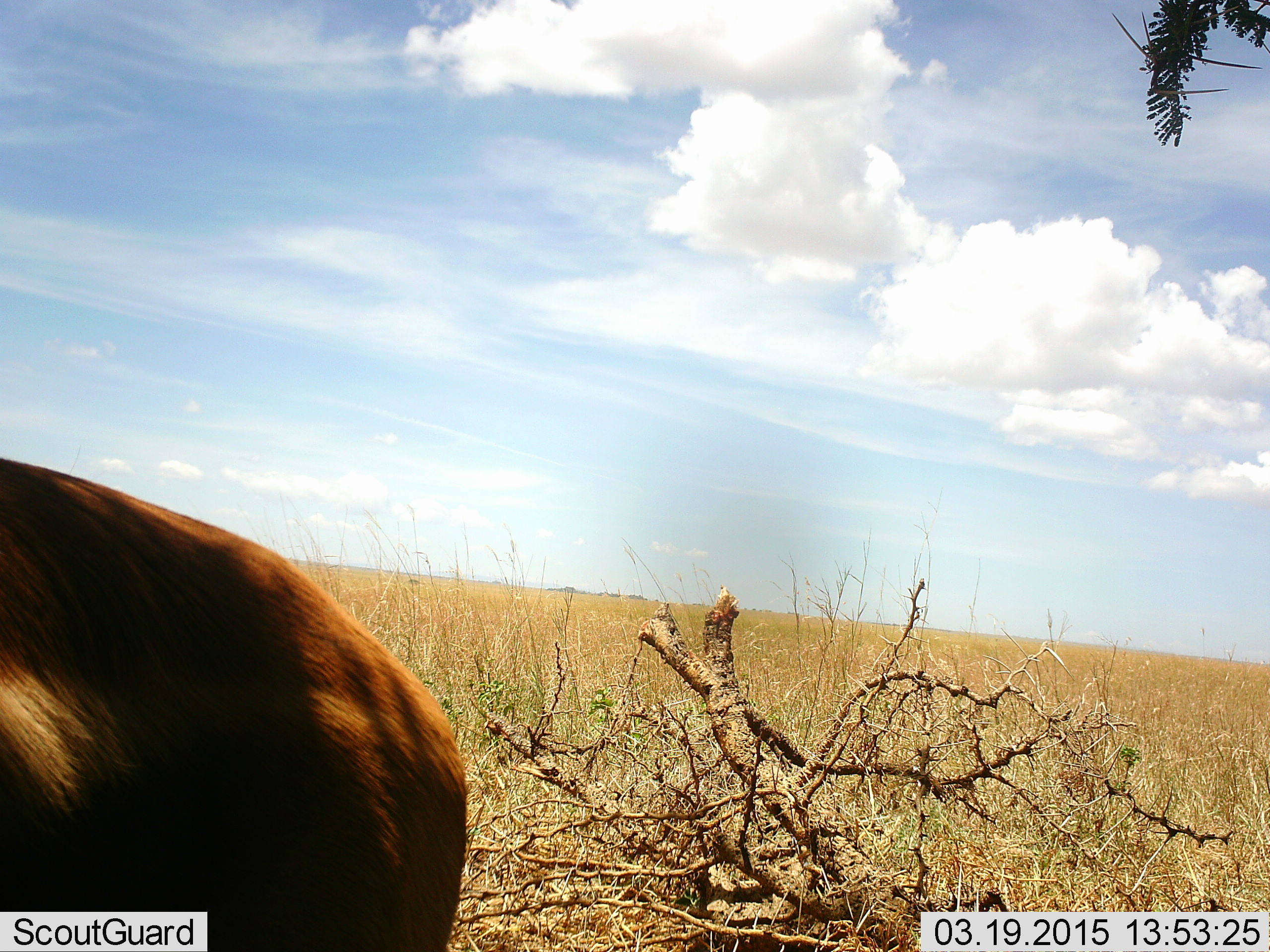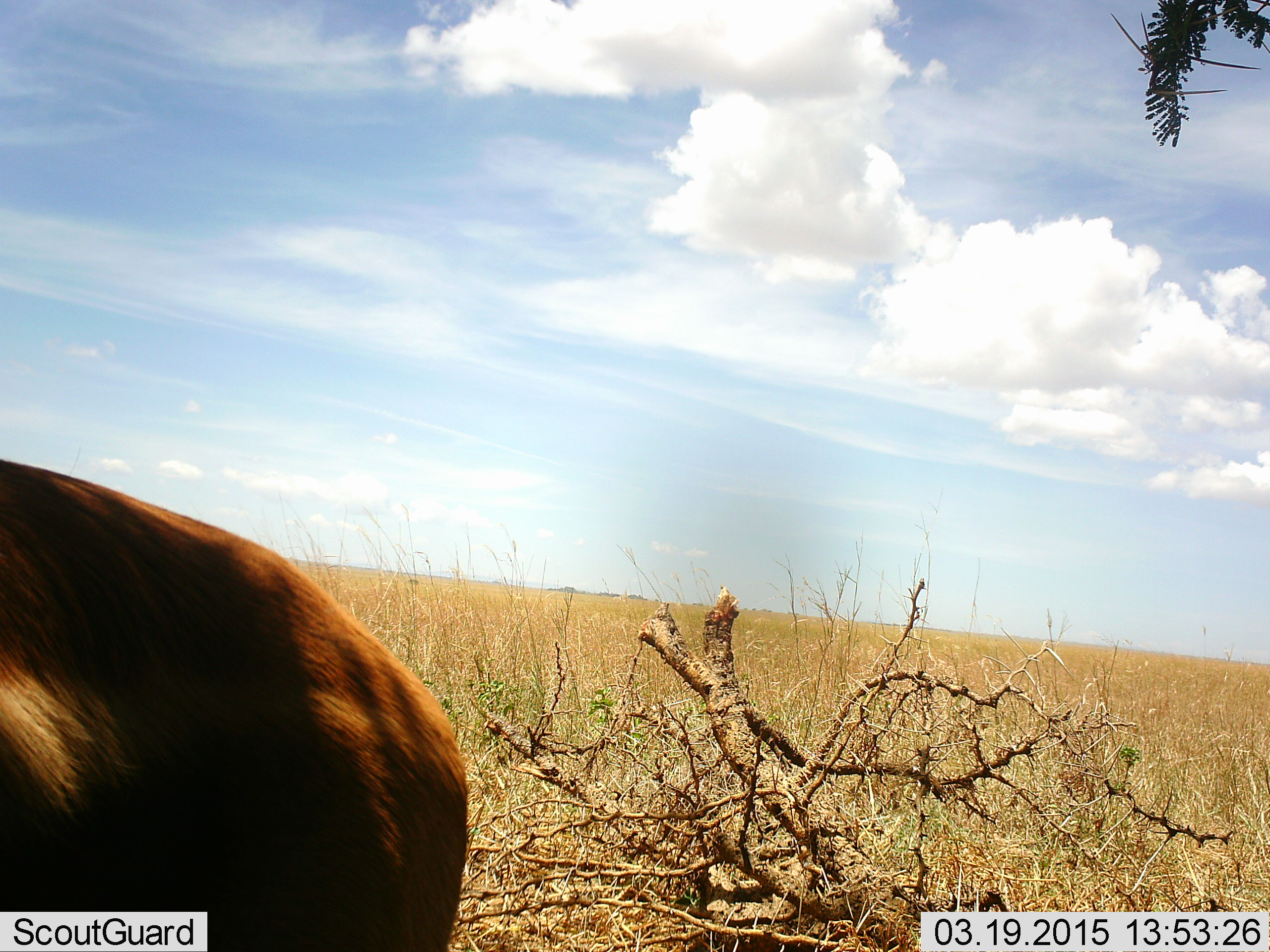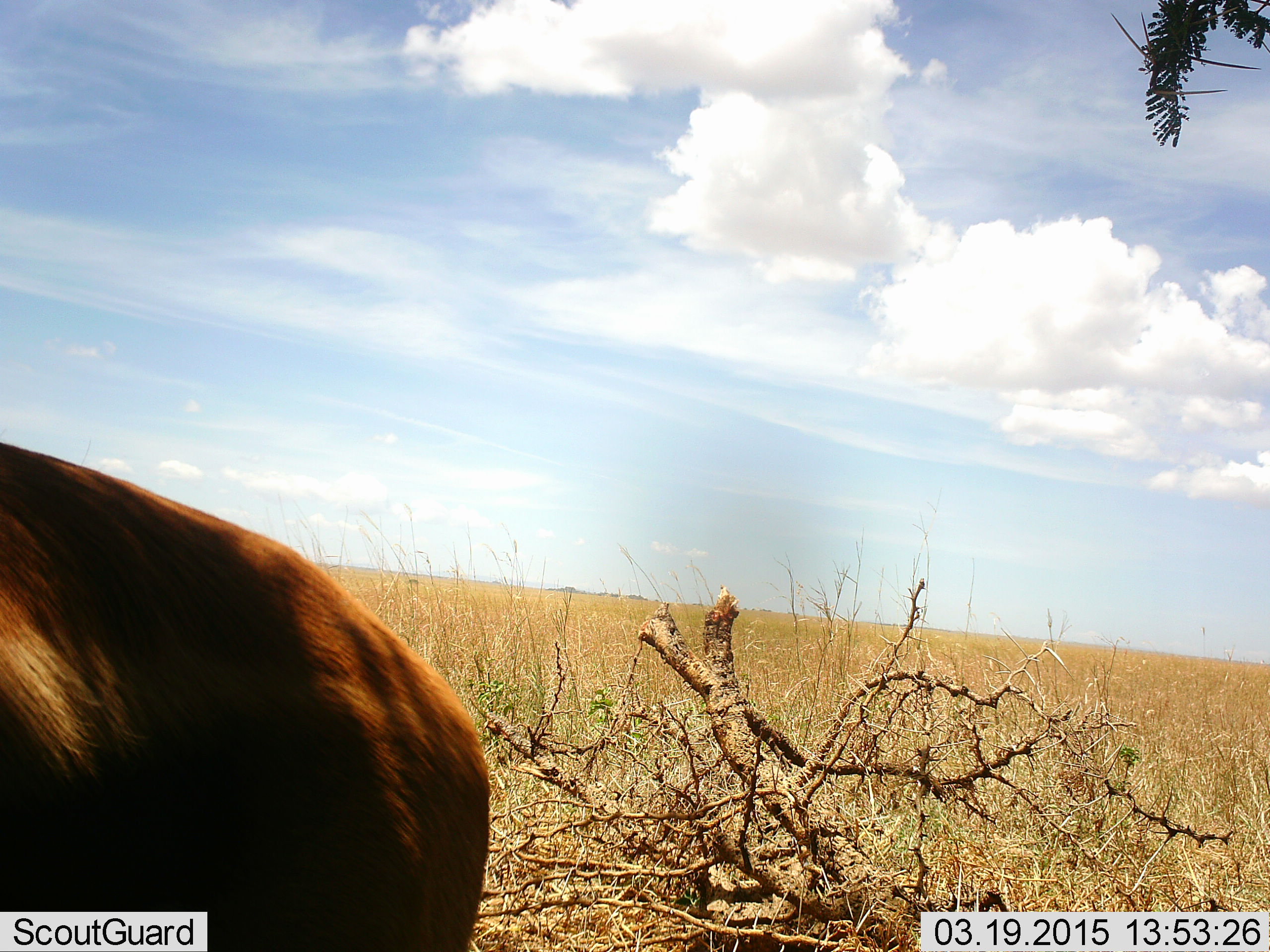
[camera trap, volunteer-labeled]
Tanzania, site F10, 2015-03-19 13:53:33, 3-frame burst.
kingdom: Animalia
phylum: Chordata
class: Mammalia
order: Artiodactyla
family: Bovidae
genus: Eudorcas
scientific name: Eudorcas thomsonii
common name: thomson's gazelle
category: gazellethomsons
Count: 1.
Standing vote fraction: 100%.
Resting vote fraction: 0%.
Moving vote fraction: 0%.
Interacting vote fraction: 0%.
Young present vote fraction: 0%.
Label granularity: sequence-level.